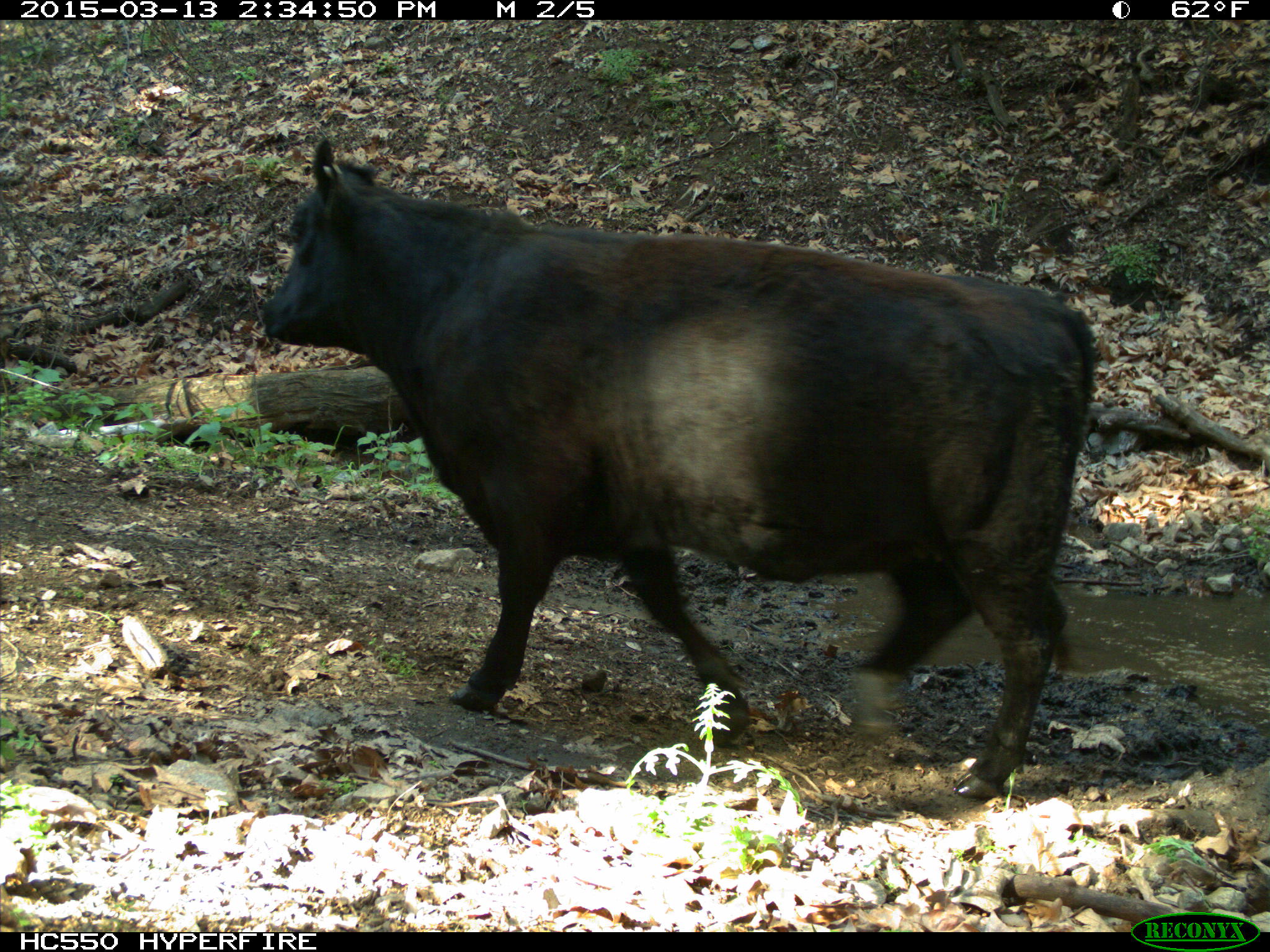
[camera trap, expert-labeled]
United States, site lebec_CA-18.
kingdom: Animalia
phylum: Chordata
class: Mammalia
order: Artiodactyla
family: Bovidae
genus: Bos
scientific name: Bos taurus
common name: domestic cow